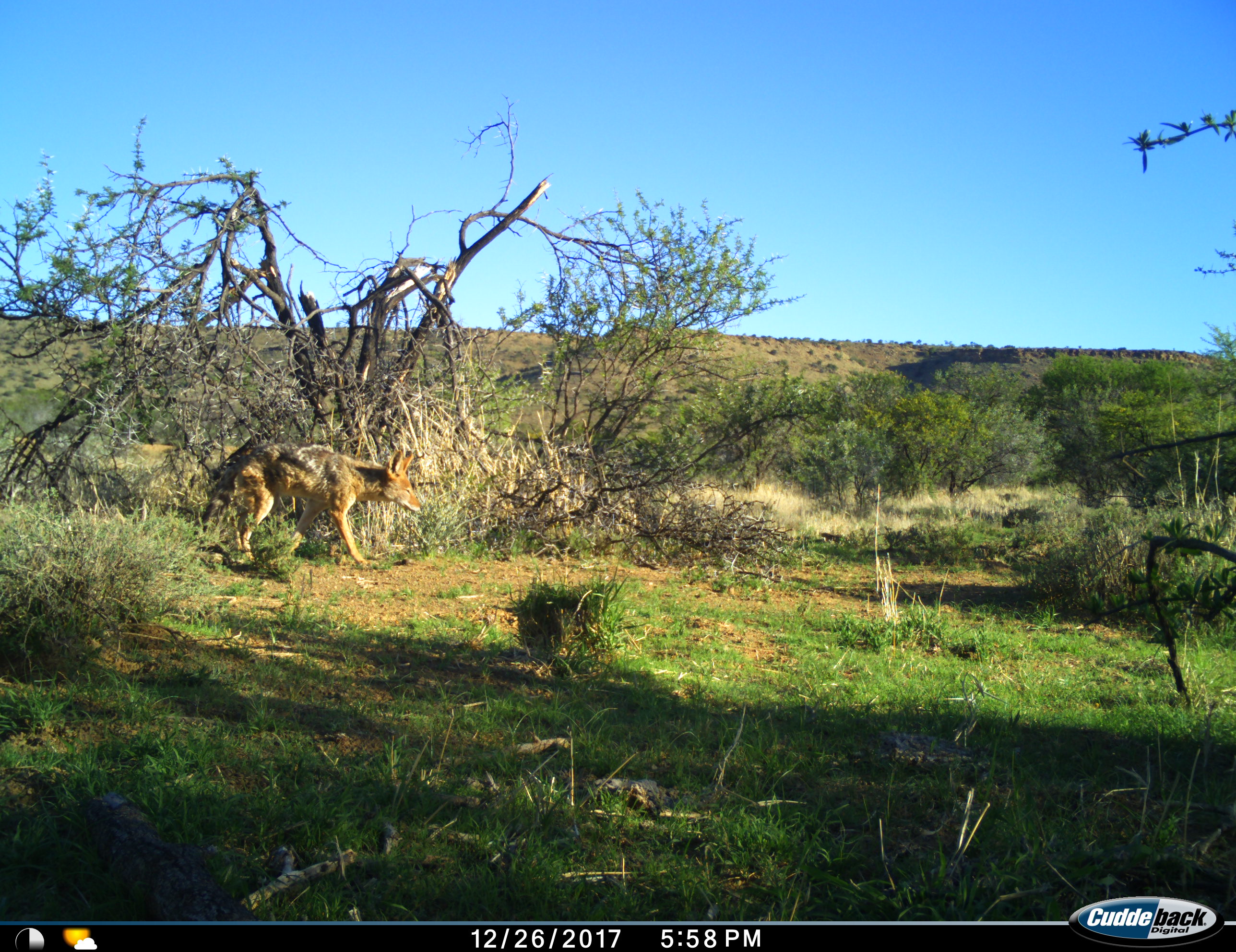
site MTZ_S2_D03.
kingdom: Animalia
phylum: Chordata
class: Mammalia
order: Carnivora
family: Canidae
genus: Lupulella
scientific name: Lupulella mesomelas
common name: black-backed jackal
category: jackalblackbacked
Jackalblackbacked (black-backed jackal) (Lupulella mesomelas), count 1. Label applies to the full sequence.